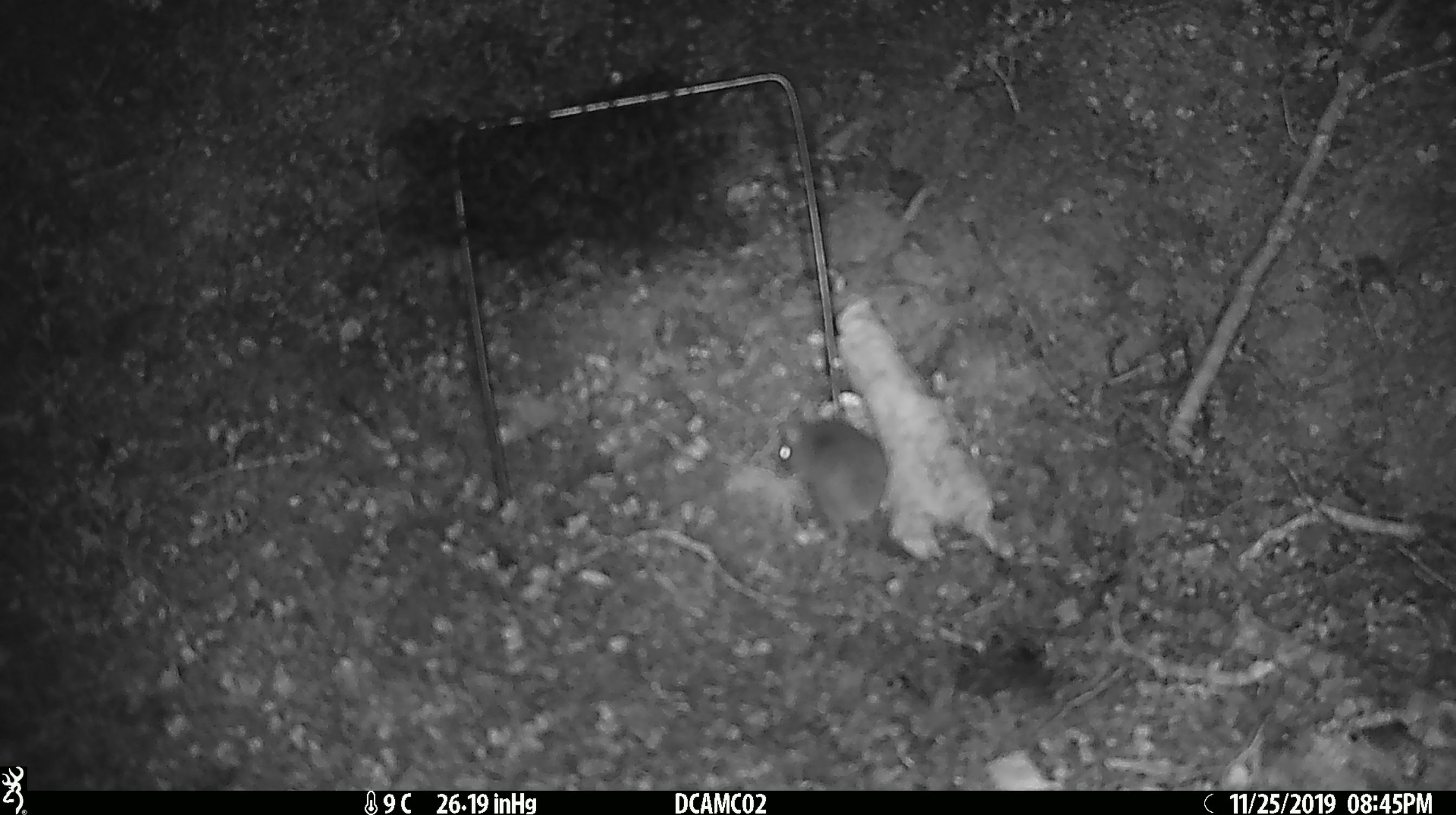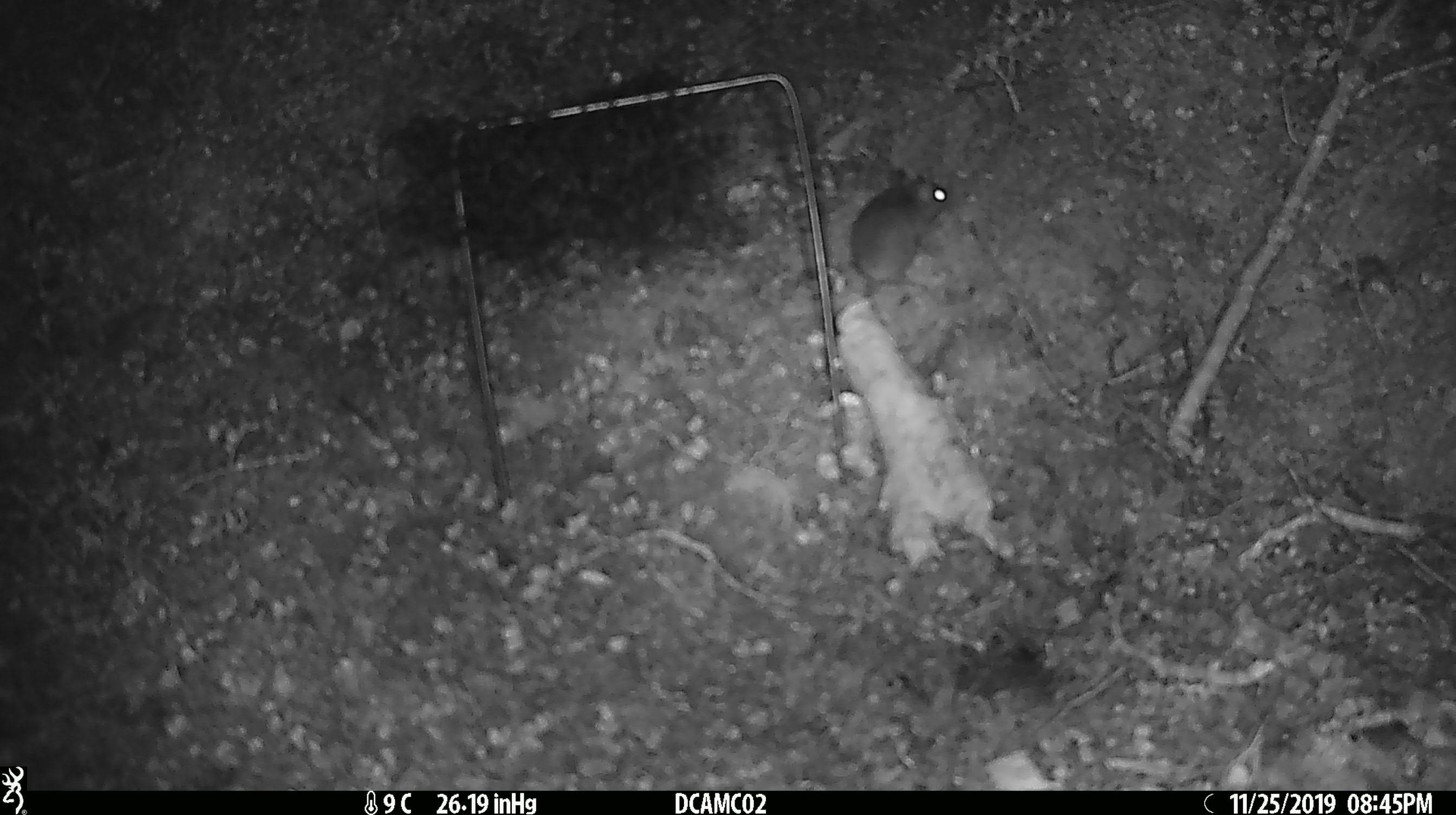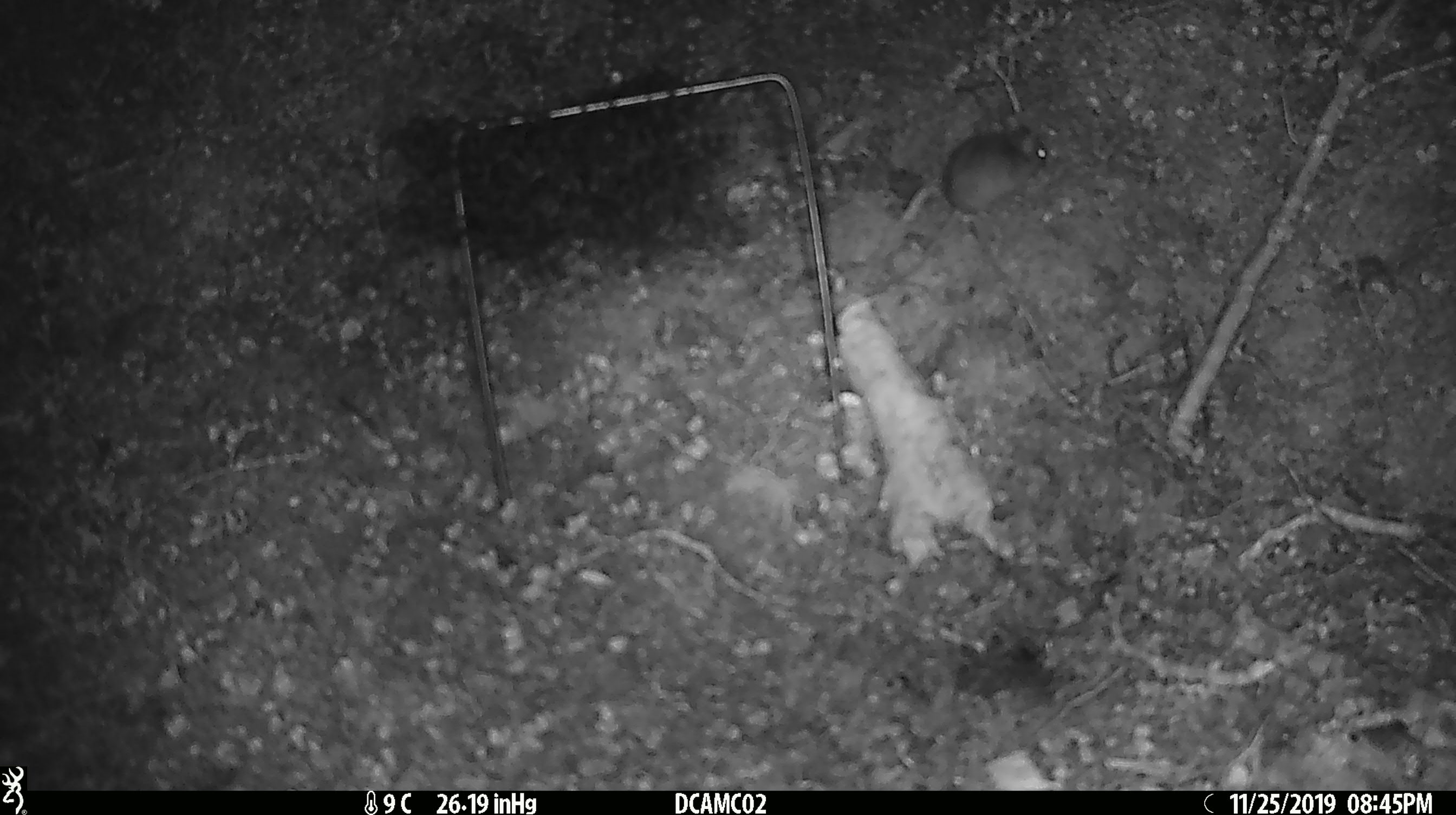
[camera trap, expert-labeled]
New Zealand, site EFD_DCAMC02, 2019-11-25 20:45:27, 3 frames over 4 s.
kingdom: Animalia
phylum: Chordata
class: Mammalia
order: Rodentia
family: Muridae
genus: Mus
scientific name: Mus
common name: mouse